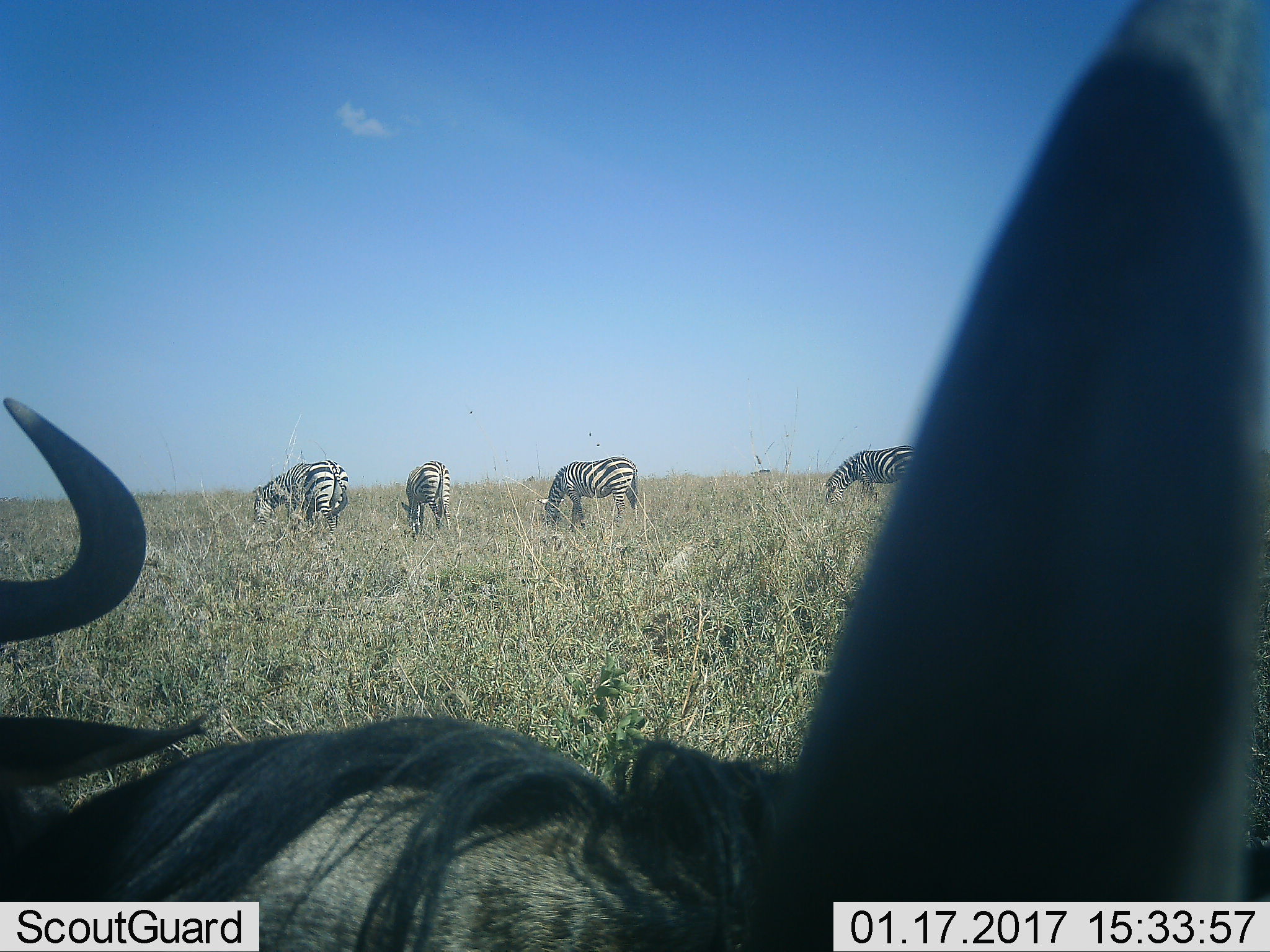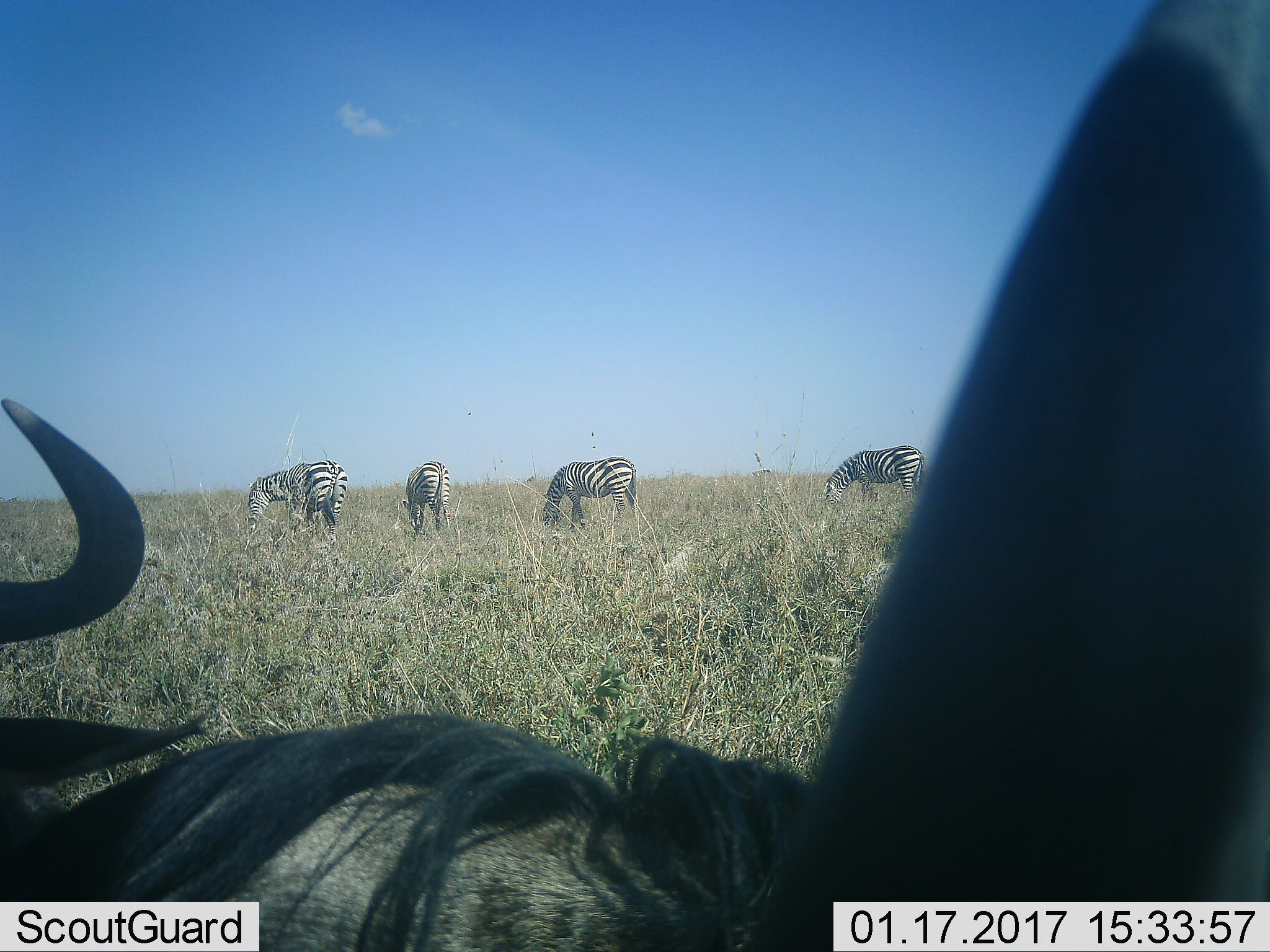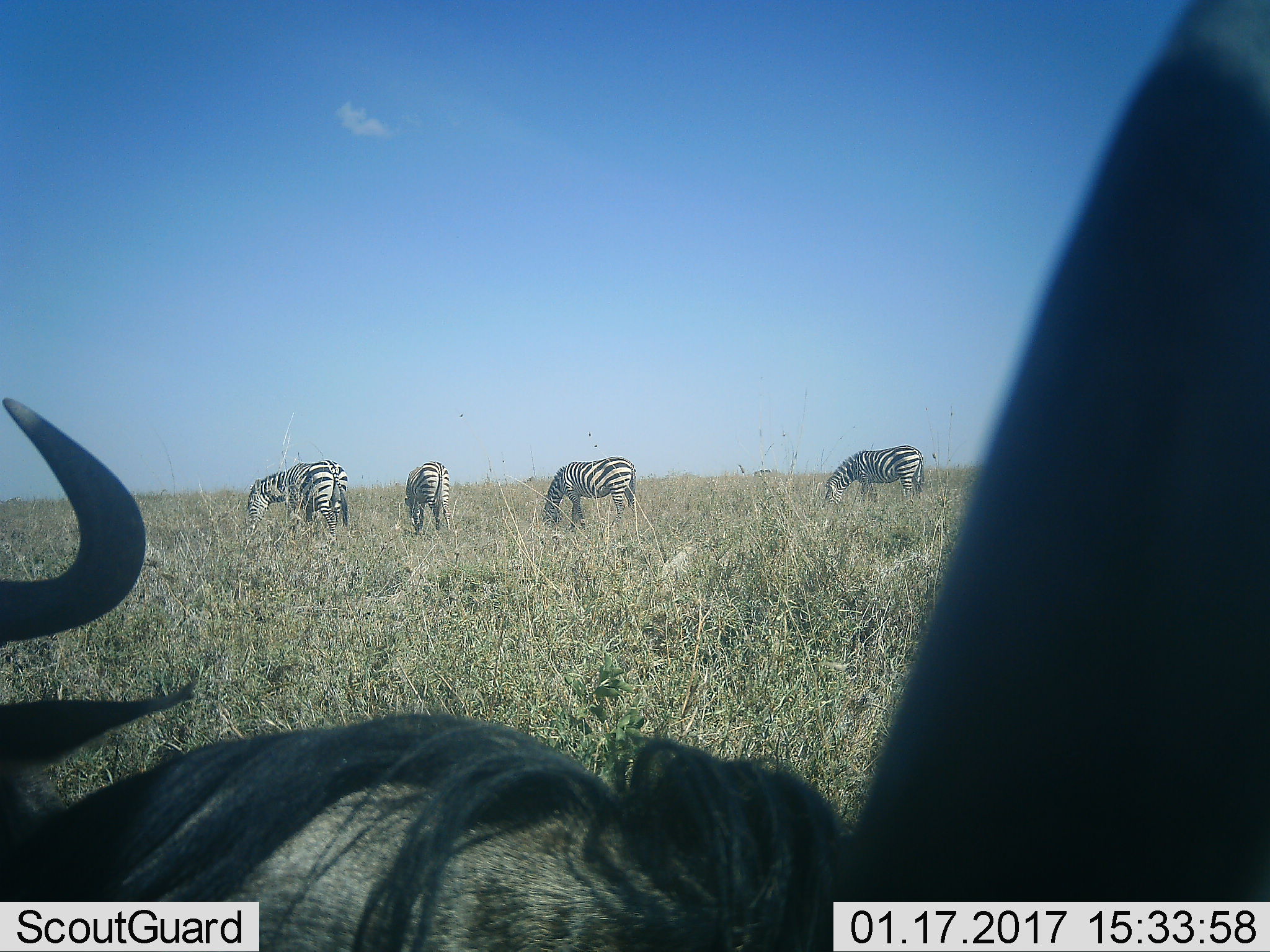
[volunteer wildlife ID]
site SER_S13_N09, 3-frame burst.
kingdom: Animalia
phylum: Chordata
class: Mammalia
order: Artiodactyla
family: Bovidae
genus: Connochaetes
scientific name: Connochaetes taurinus taurinus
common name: blue wildebeest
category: wildebeestblue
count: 2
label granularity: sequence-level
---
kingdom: Animalia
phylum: Chordata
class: Mammalia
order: Perissodactyla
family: Equidae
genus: Equus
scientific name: Equus quagga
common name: plains zebra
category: zebraplains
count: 4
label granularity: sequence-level